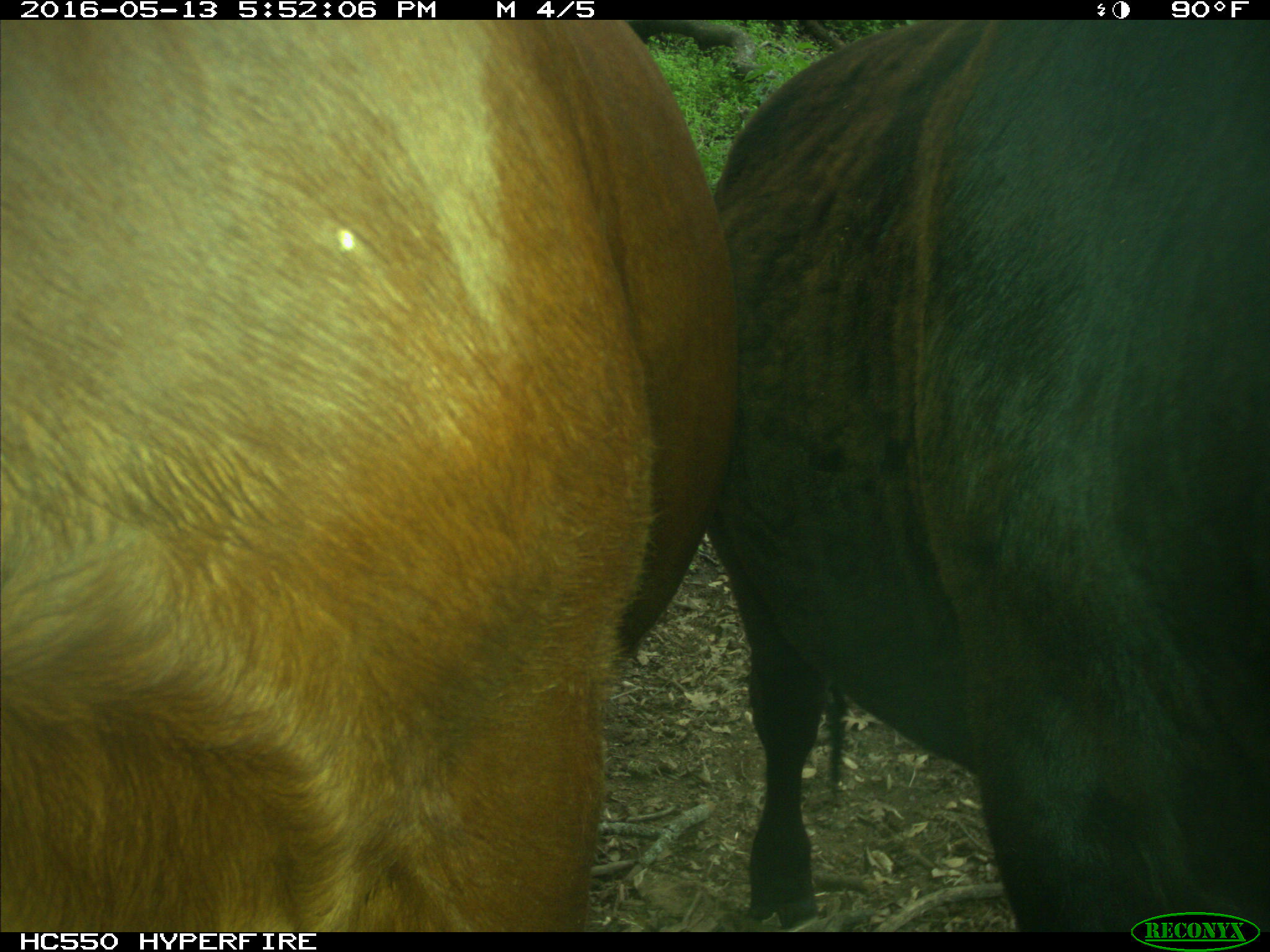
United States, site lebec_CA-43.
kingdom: Animalia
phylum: Chordata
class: Mammalia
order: Artiodactyla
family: Bovidae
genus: Bos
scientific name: Bos taurus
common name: domestic cow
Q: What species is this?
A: Bos taurus (domestic cow).